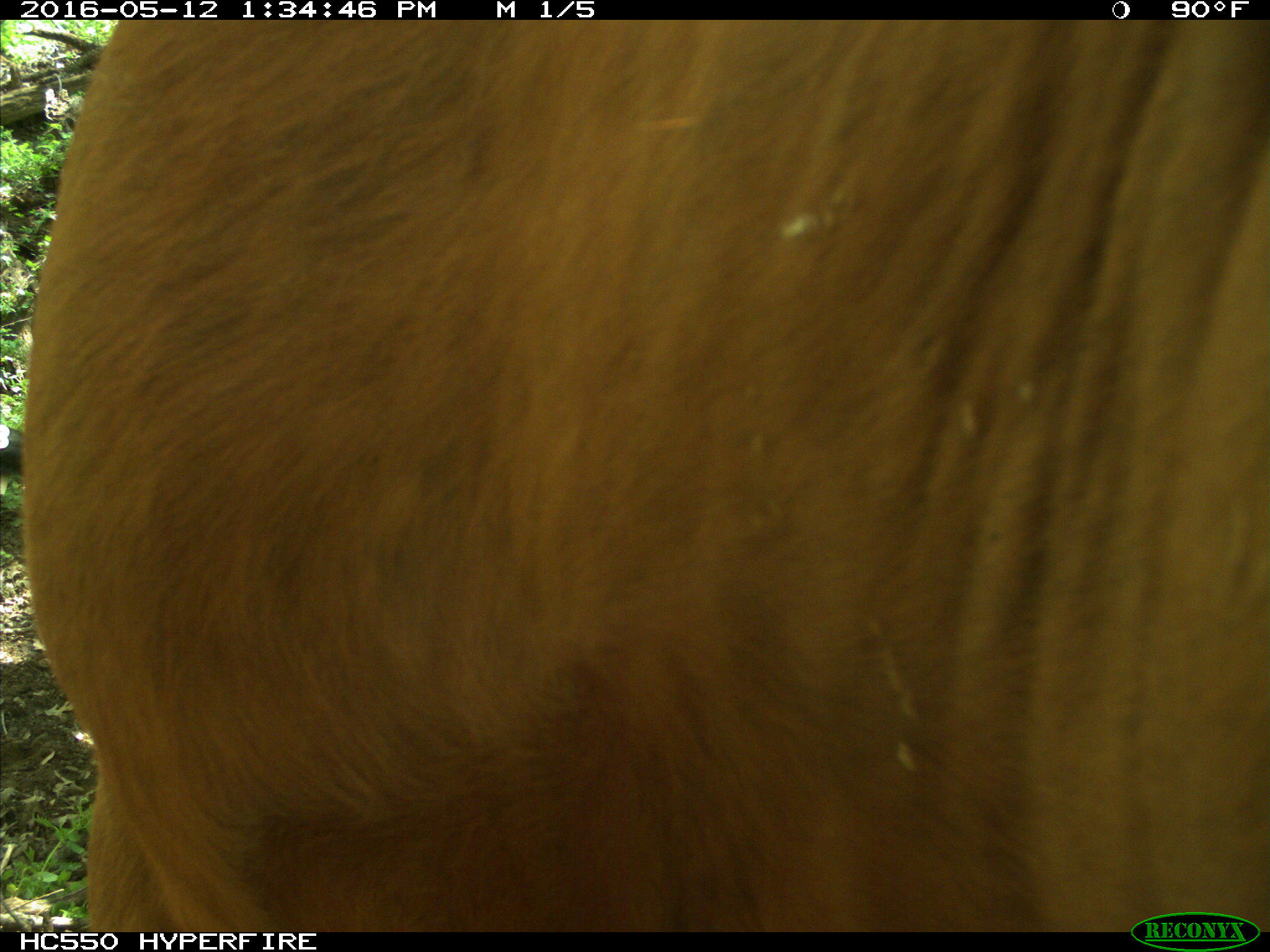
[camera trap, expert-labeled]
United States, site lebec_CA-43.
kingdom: Animalia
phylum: Chordata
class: Mammalia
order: Artiodactyla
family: Bovidae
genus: Bos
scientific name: Bos taurus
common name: domestic cow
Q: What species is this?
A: Bos taurus (domestic cow).